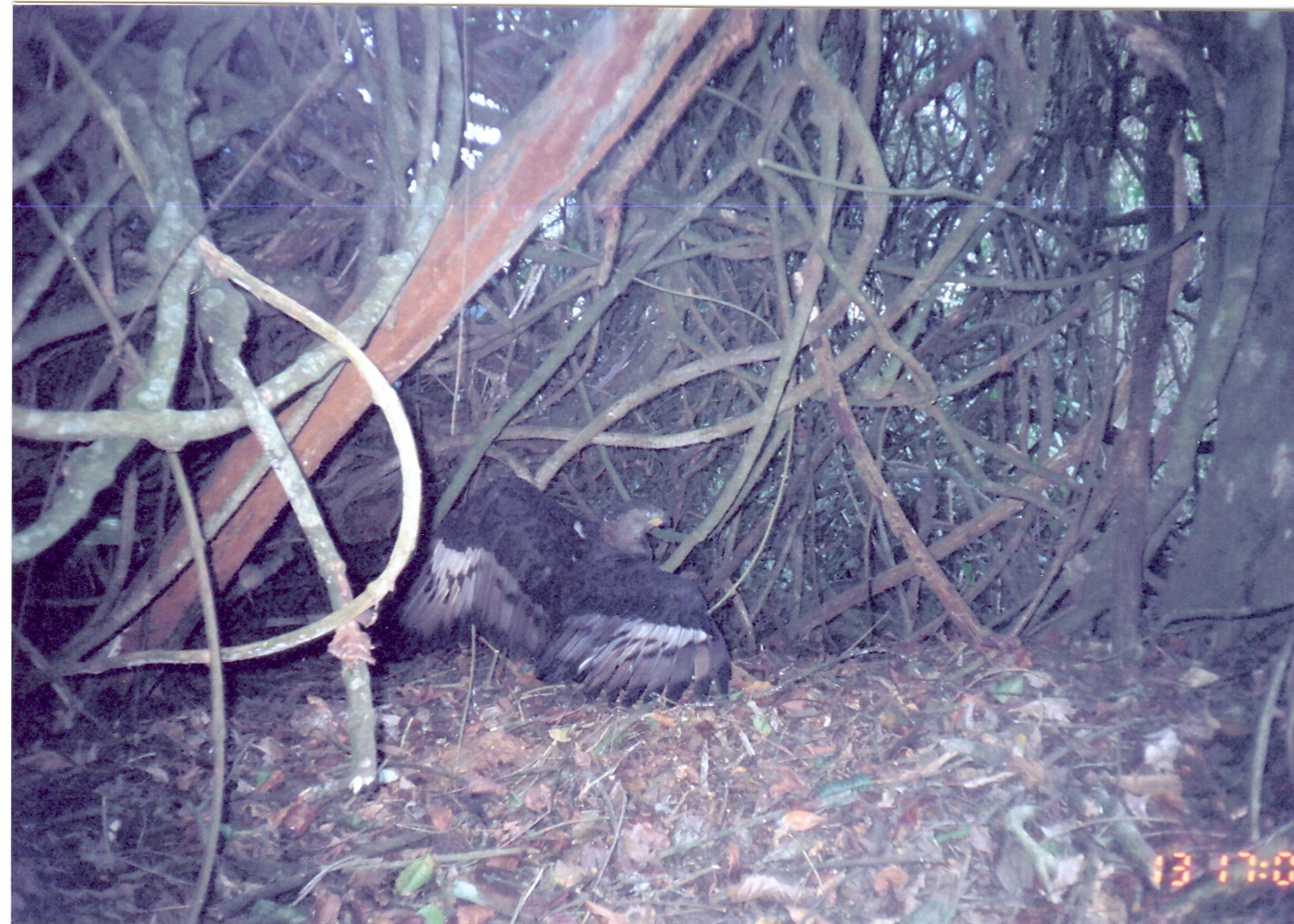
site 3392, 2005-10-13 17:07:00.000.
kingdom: Animalia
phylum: Chordata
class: Aves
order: Accipitriformes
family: Accipitridae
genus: Stephanoaetus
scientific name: Stephanoaetus coronatus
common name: crowned eagle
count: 1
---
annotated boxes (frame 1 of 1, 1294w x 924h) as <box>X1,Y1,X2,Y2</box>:
stephanoaetus coronatus: <box>375,474,731,707</box>